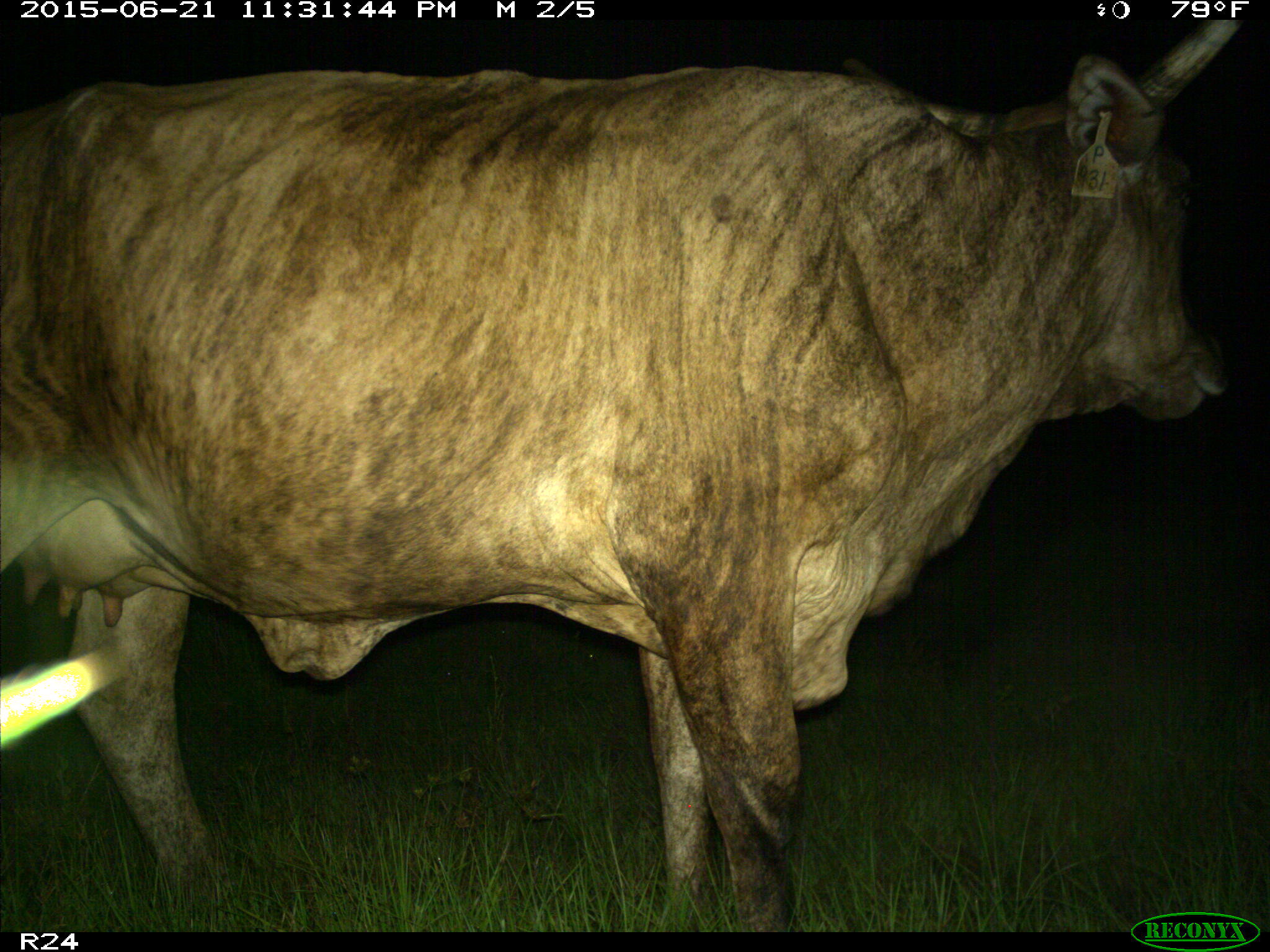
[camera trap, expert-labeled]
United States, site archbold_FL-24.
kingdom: Animalia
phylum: Chordata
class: Mammalia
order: Artiodactyla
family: Suidae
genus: Sus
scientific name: Sus scrofa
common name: wild boar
Sus scrofa (wild boar).